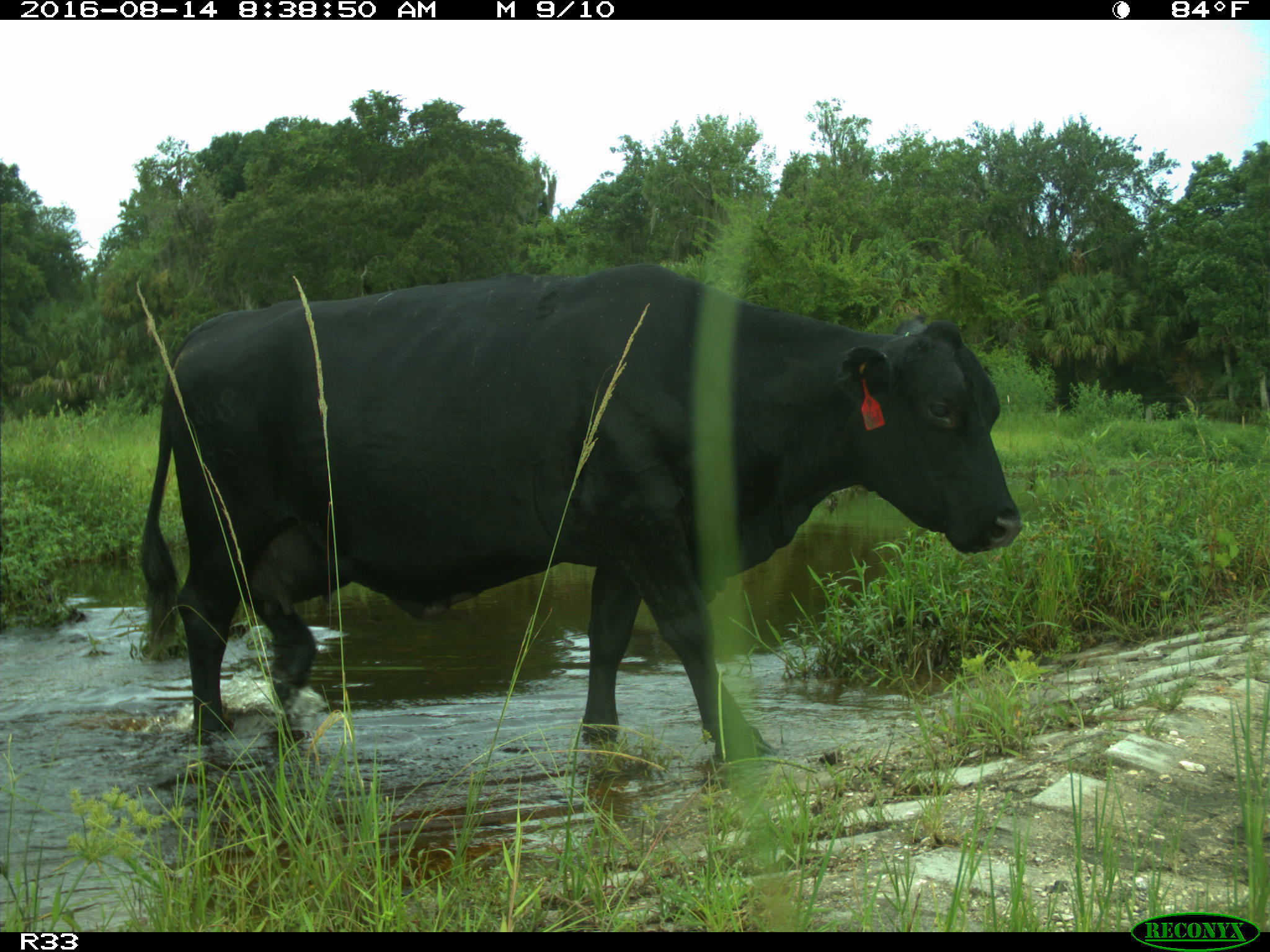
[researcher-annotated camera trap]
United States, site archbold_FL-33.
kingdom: Animalia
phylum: Chordata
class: Mammalia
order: Artiodactyla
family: Bovidae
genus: Bos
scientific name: Bos taurus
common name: domestic cow